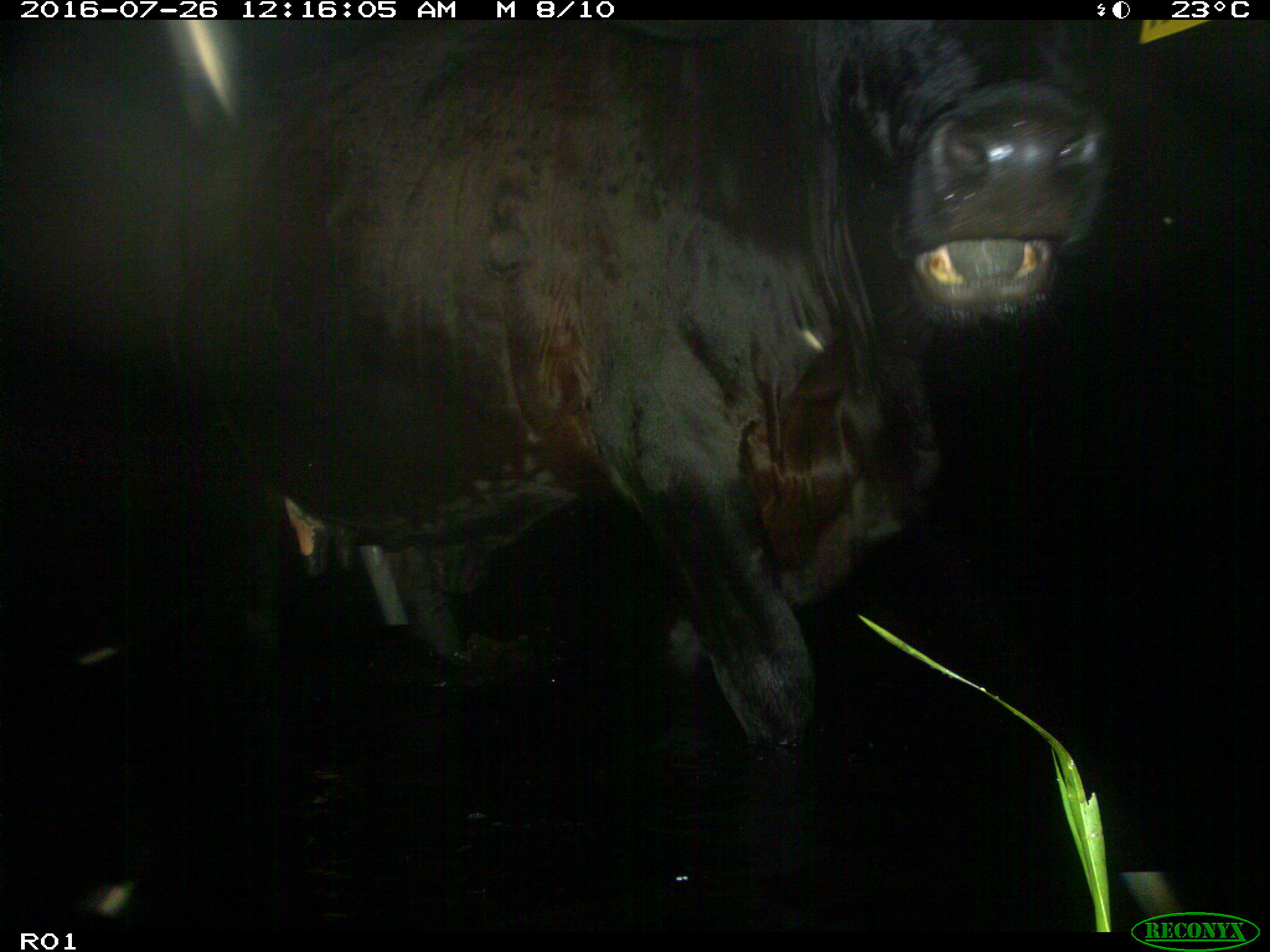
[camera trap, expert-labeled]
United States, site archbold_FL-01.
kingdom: Animalia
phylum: Chordata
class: Mammalia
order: Artiodactyla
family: Bovidae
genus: Bos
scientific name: Bos taurus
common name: domestic cow